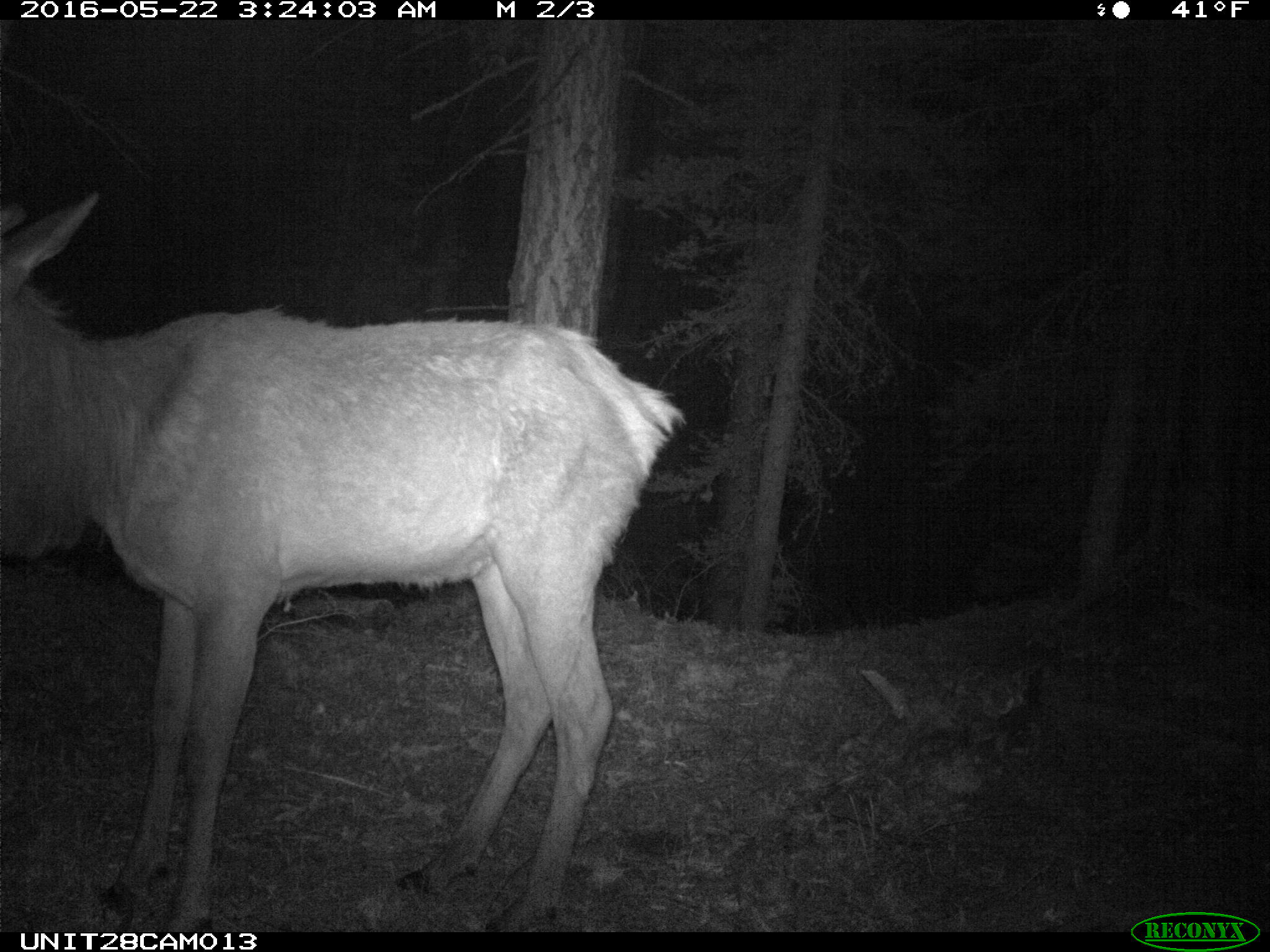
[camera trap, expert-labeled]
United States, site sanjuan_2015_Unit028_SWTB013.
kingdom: Animalia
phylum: Chordata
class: Mammalia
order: Artiodactyla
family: Cervidae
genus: Cervus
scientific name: Cervus elaphus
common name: red deer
Cervus elaphus (red deer).